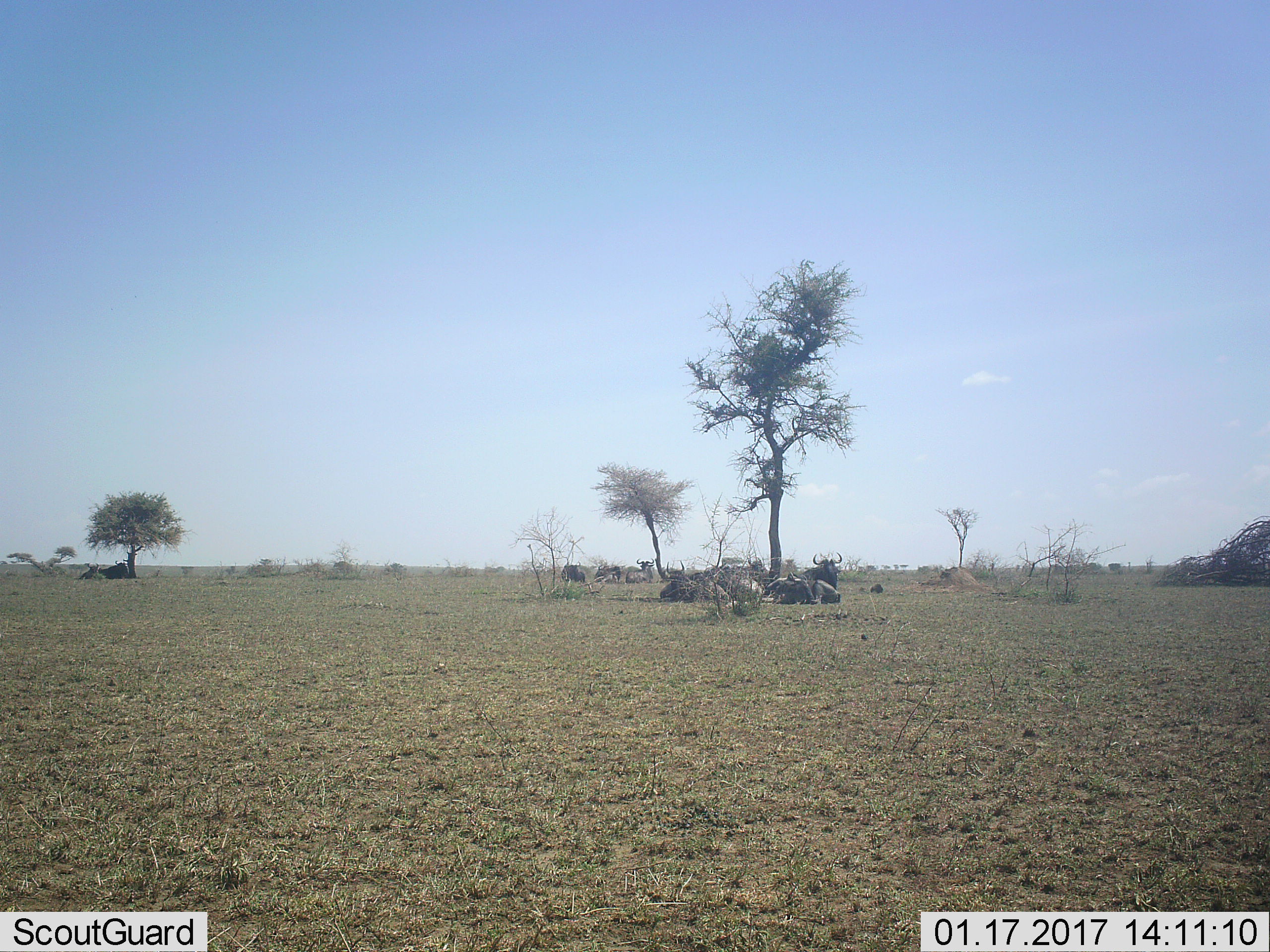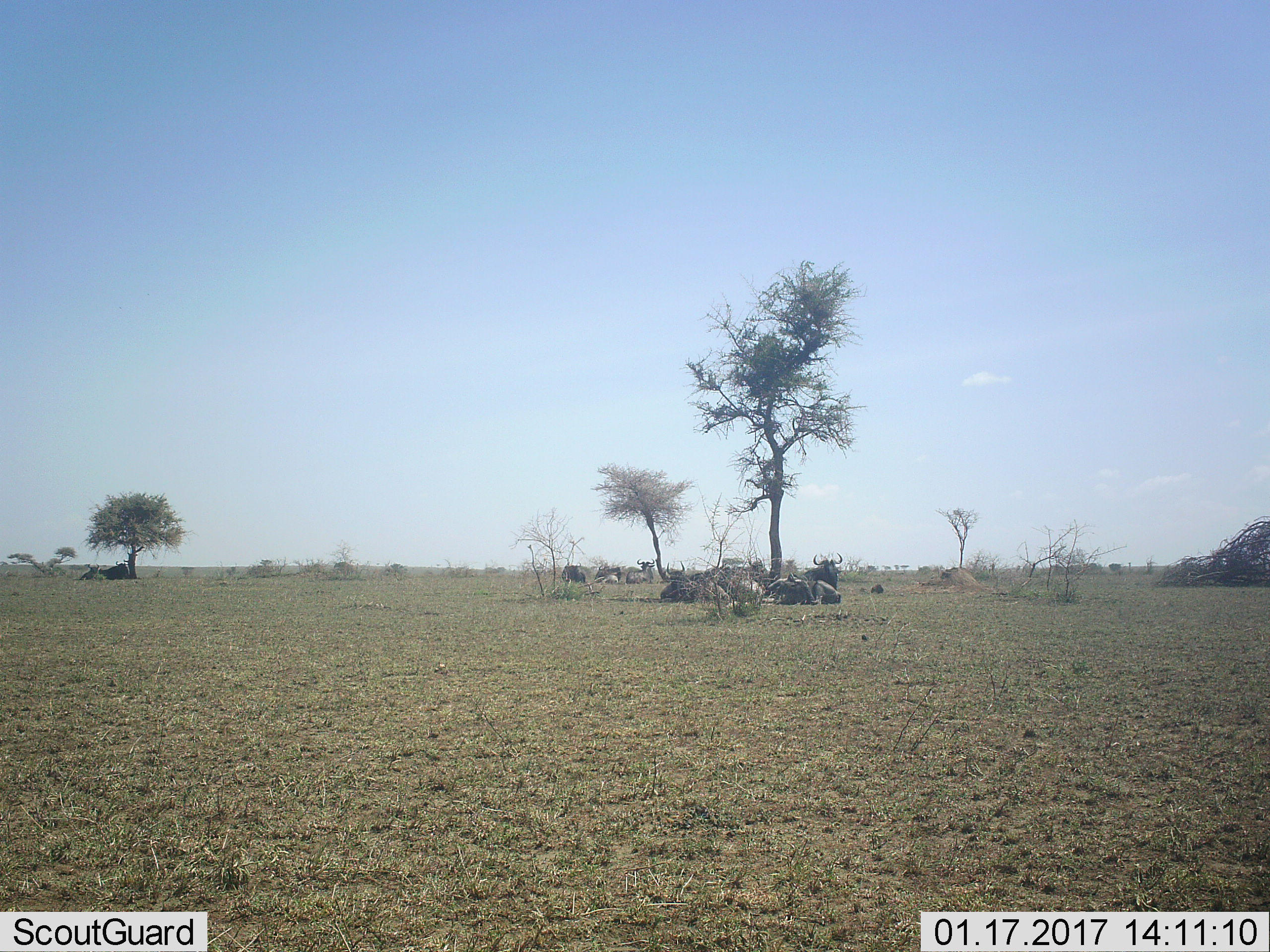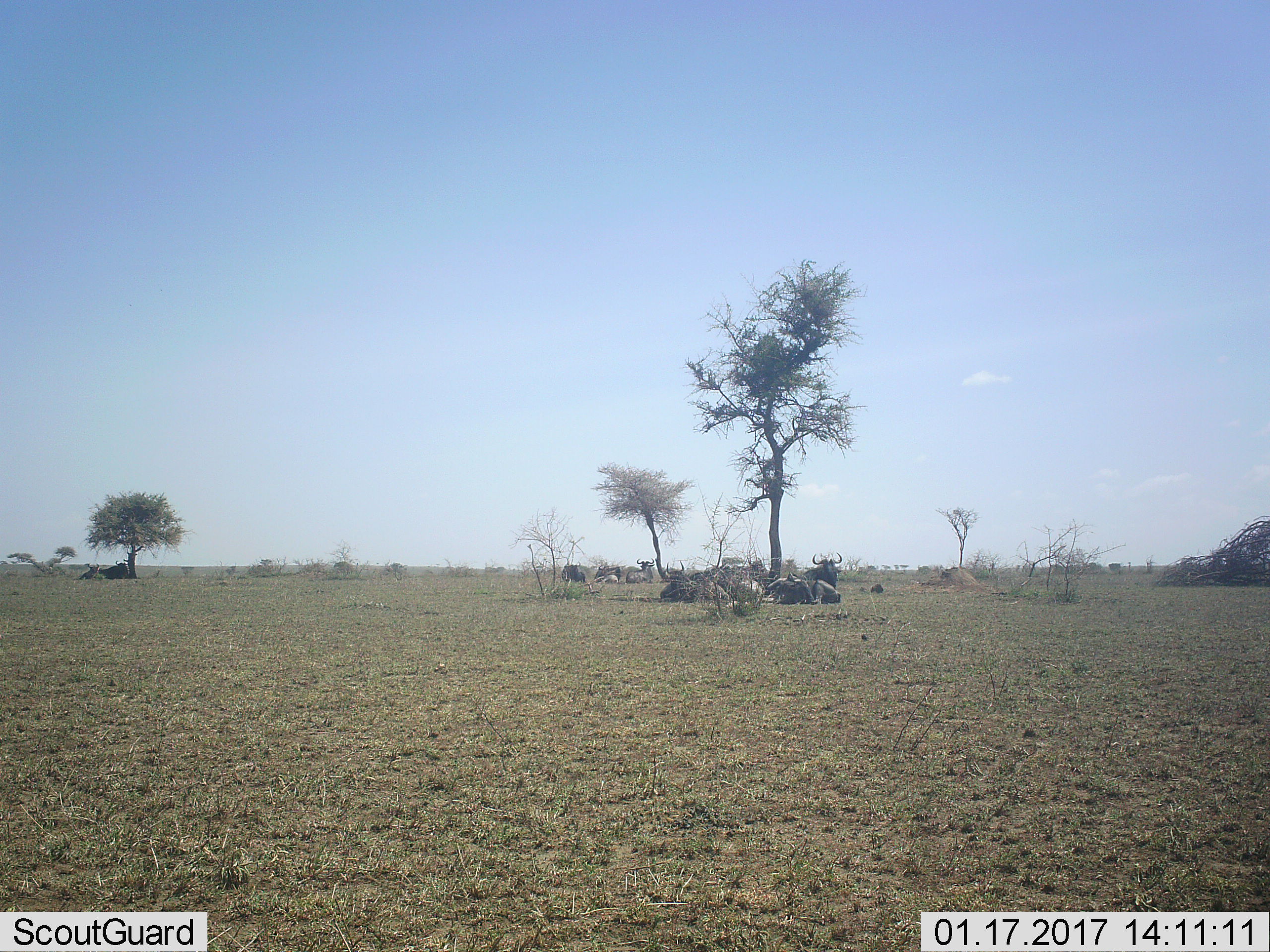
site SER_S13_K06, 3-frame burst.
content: unidentified animal